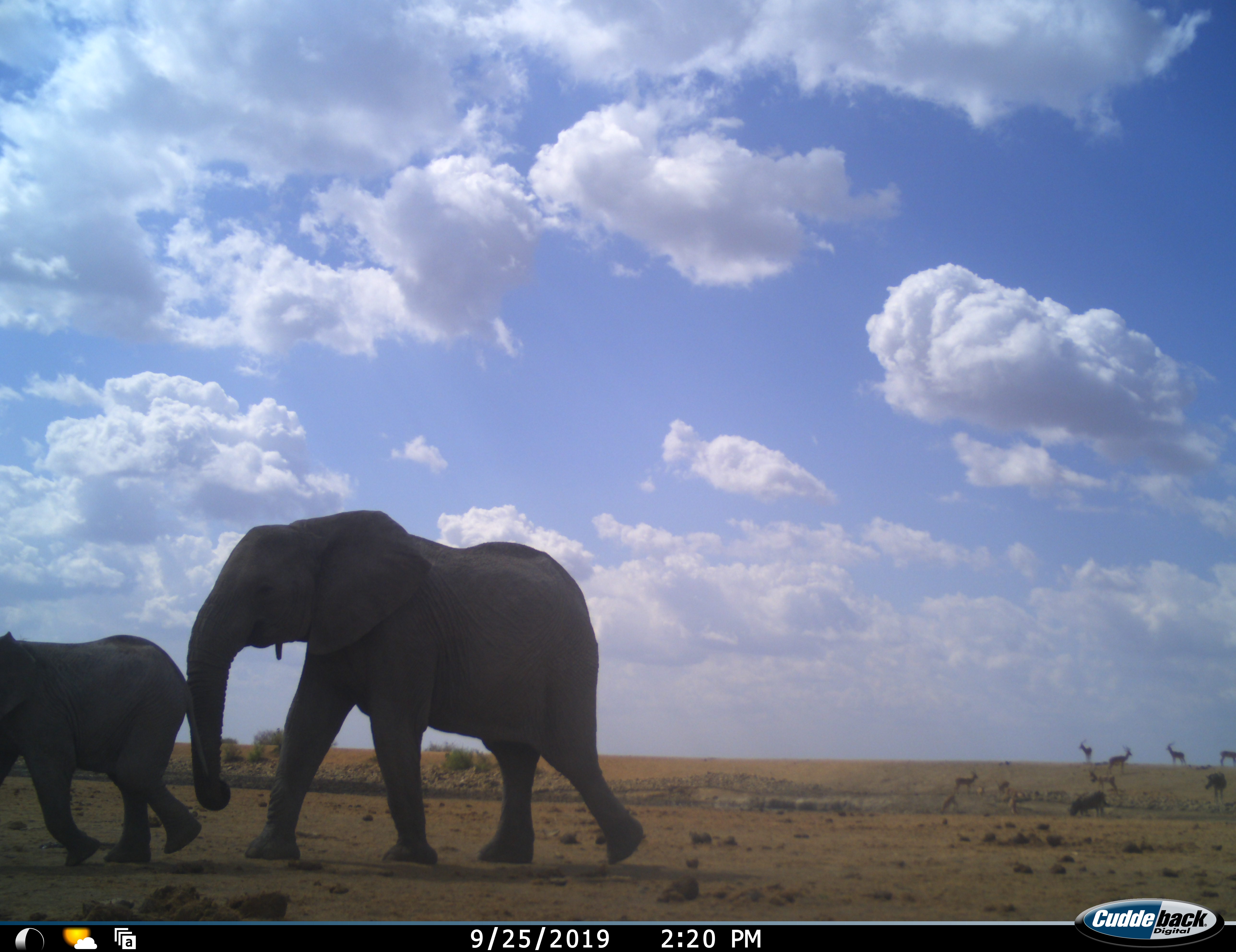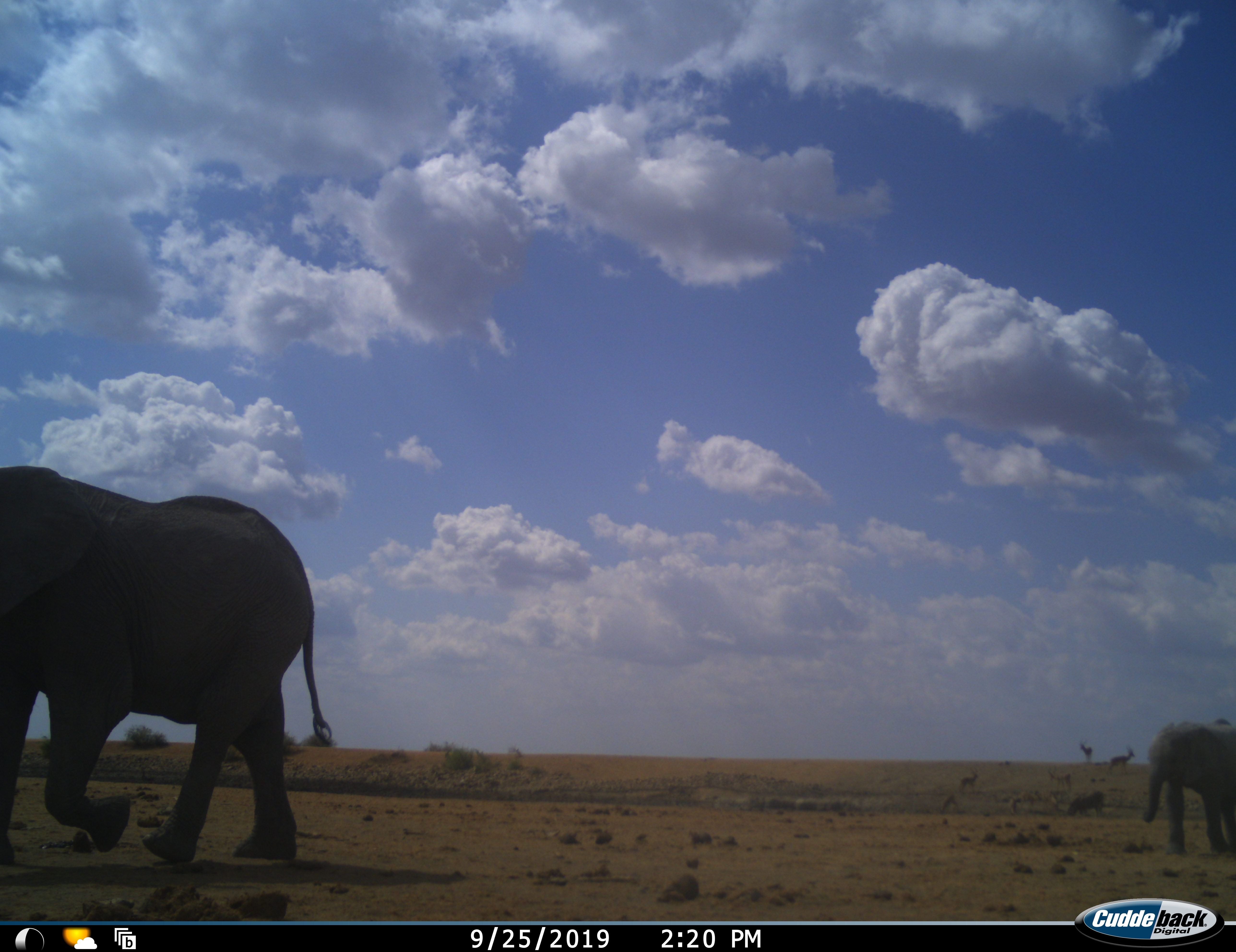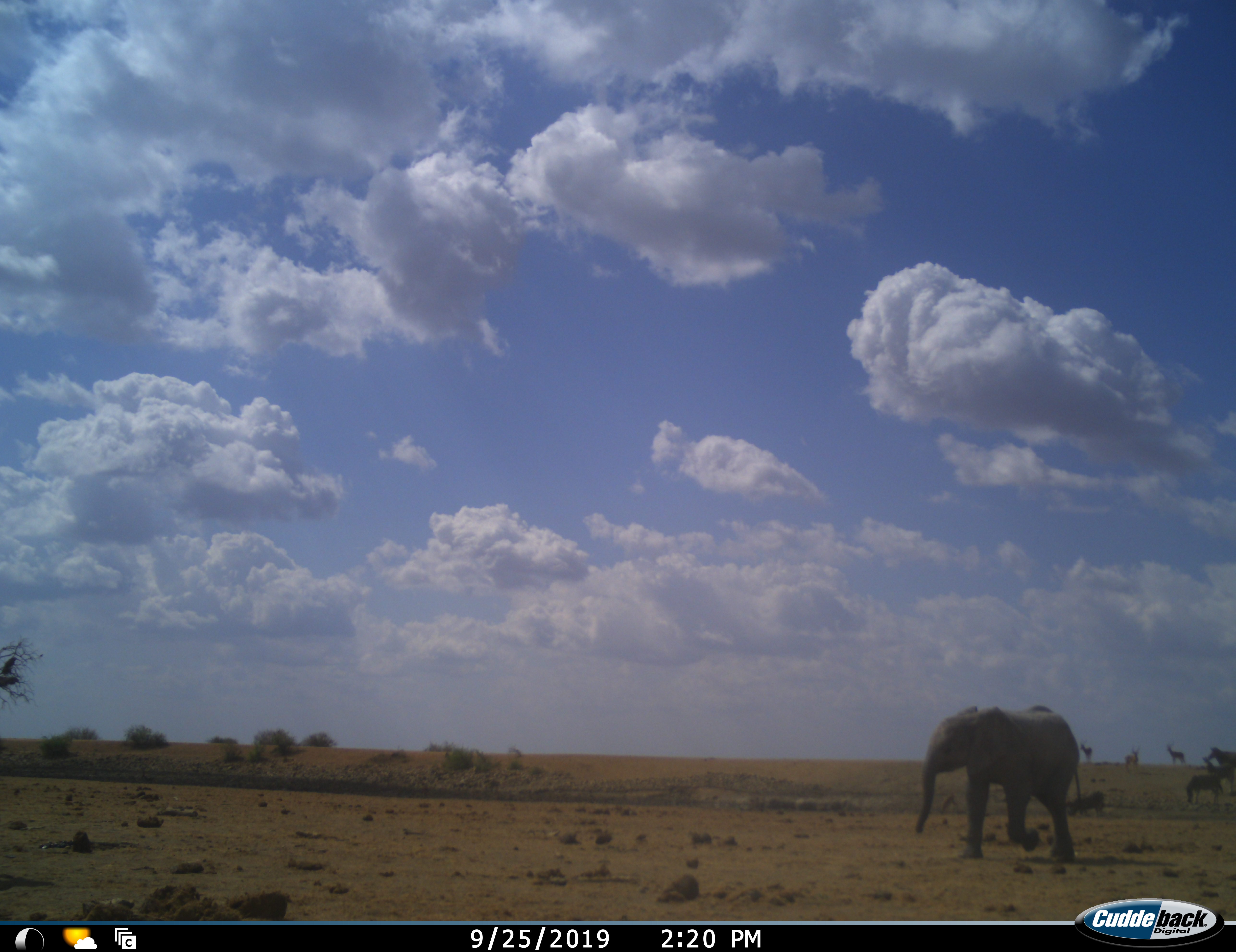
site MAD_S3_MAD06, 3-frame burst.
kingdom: Animalia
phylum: Chordata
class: Mammalia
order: Proboscidea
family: Elephantidae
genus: Loxodonta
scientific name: Loxodonta africana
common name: african bush elephant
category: elephant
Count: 3.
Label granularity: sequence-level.